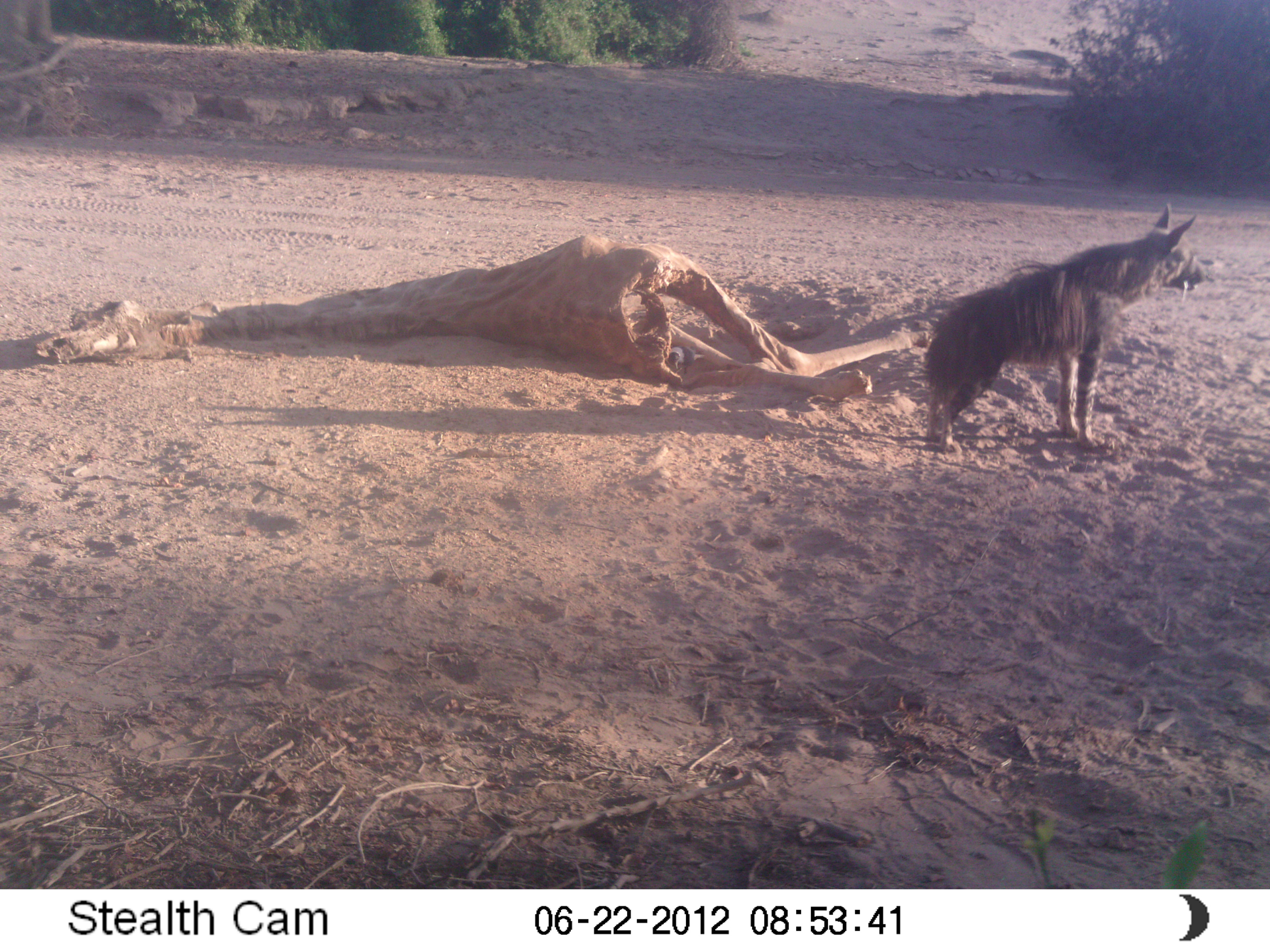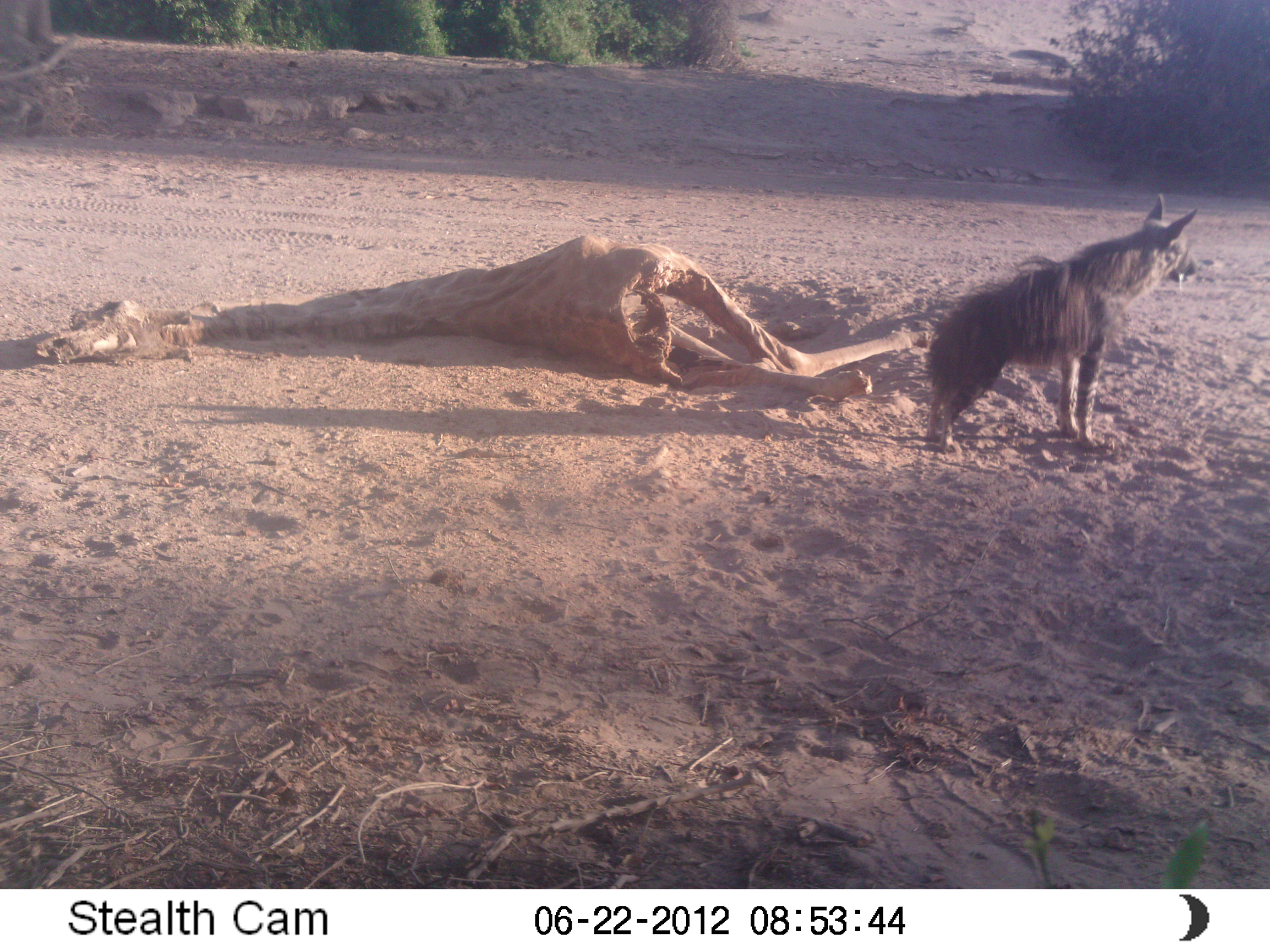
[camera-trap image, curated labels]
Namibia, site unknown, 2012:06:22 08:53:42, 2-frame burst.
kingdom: Animalia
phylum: Chordata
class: Mammalia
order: Carnivora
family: Hyaenidae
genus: Parahyaena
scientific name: Parahyaena brunnea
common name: brown hyena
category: hyaena brunnea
Hyaena brunnea (brown hyena) (Parahyaena brunnea).